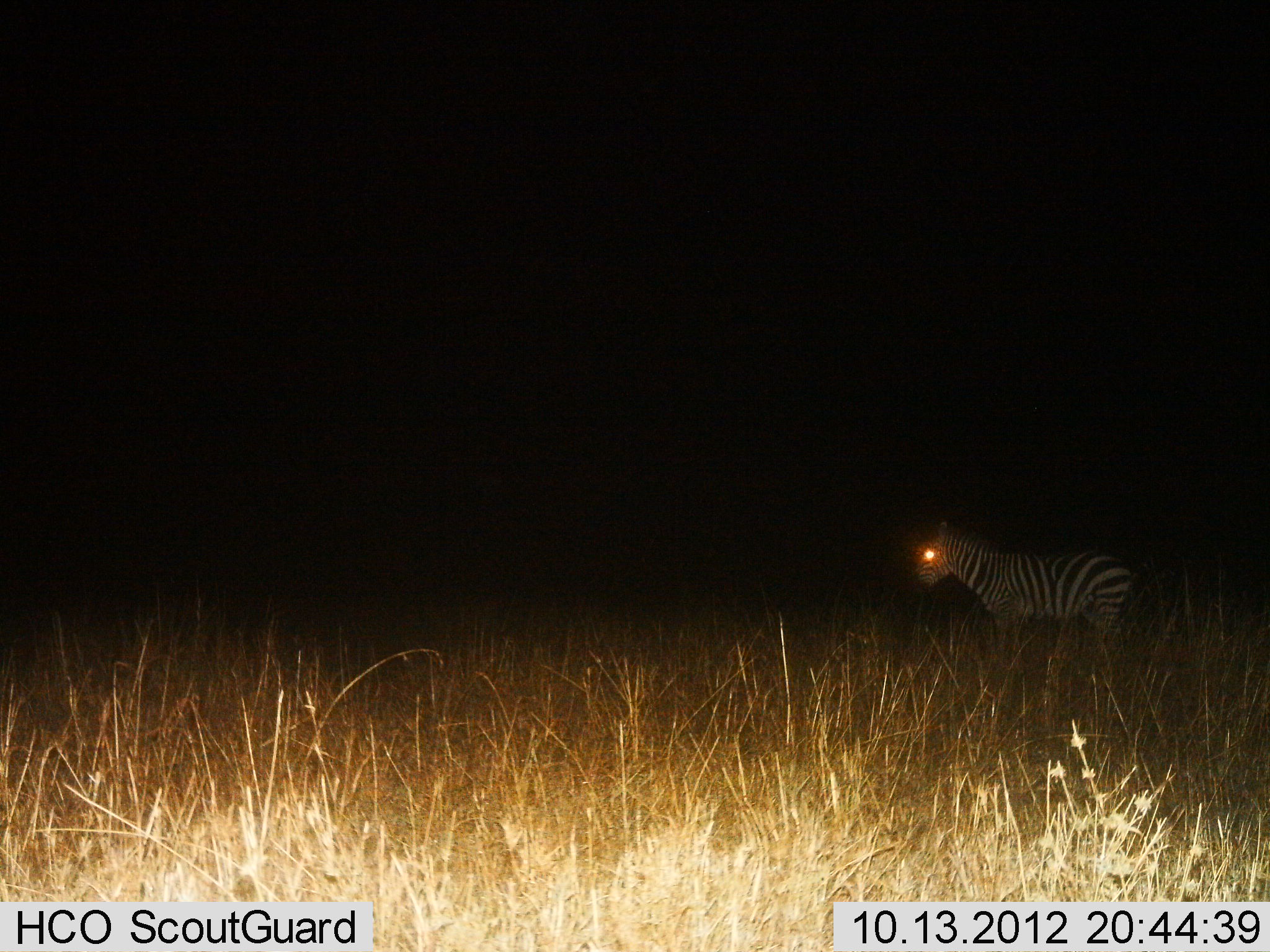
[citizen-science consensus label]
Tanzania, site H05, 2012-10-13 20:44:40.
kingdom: Animalia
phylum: Chordata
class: Mammalia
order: Perissodactyla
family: Equidae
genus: Equus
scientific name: Equus quagga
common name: plains zebra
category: zebra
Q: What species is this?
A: Zebra (plains zebra) (Equus quagga).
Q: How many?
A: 1.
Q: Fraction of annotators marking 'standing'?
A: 80%.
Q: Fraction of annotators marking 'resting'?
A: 10%.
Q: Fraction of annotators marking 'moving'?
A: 10%.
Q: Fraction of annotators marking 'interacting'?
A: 0%.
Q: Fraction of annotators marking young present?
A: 0%.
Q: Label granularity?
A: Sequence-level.